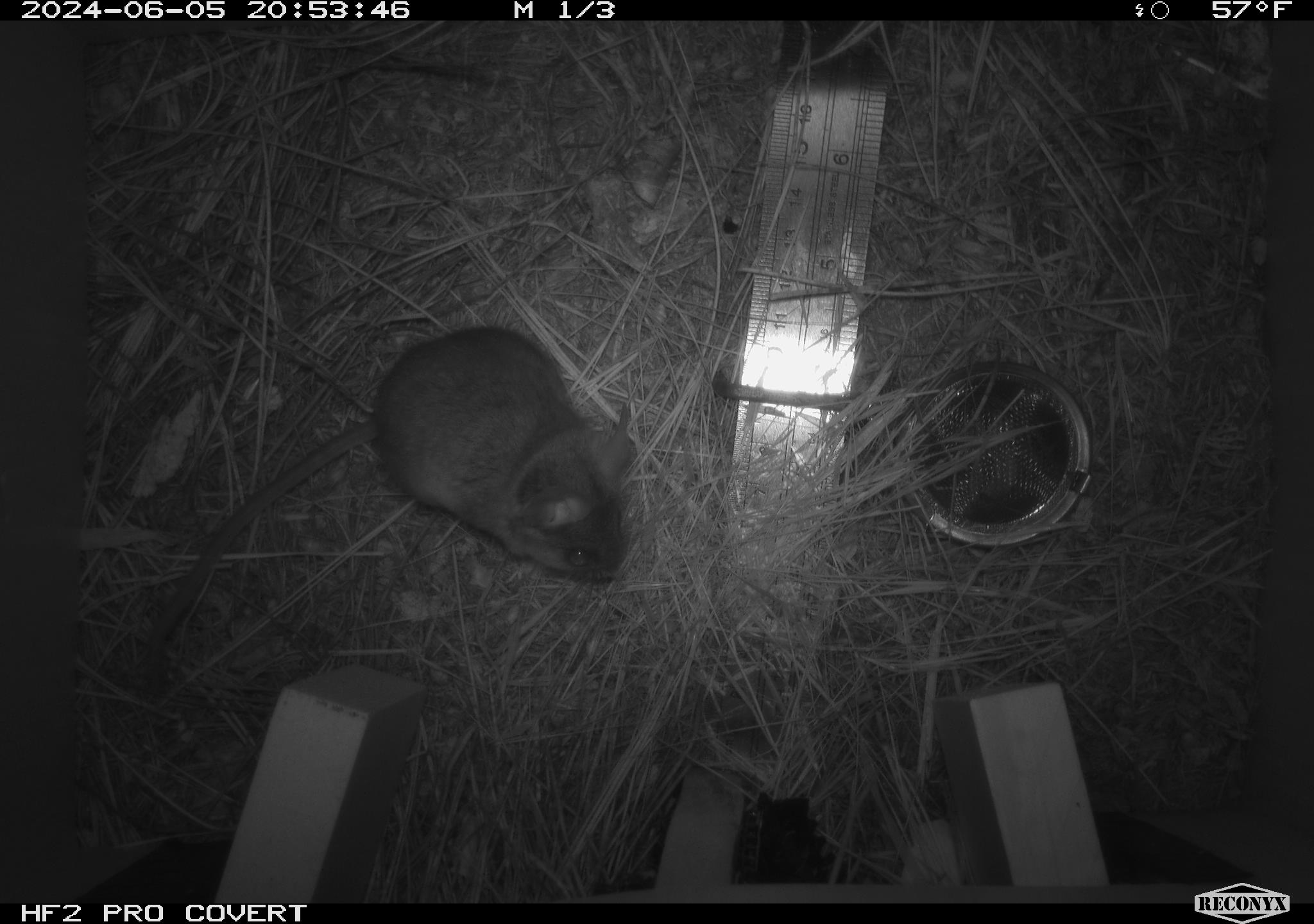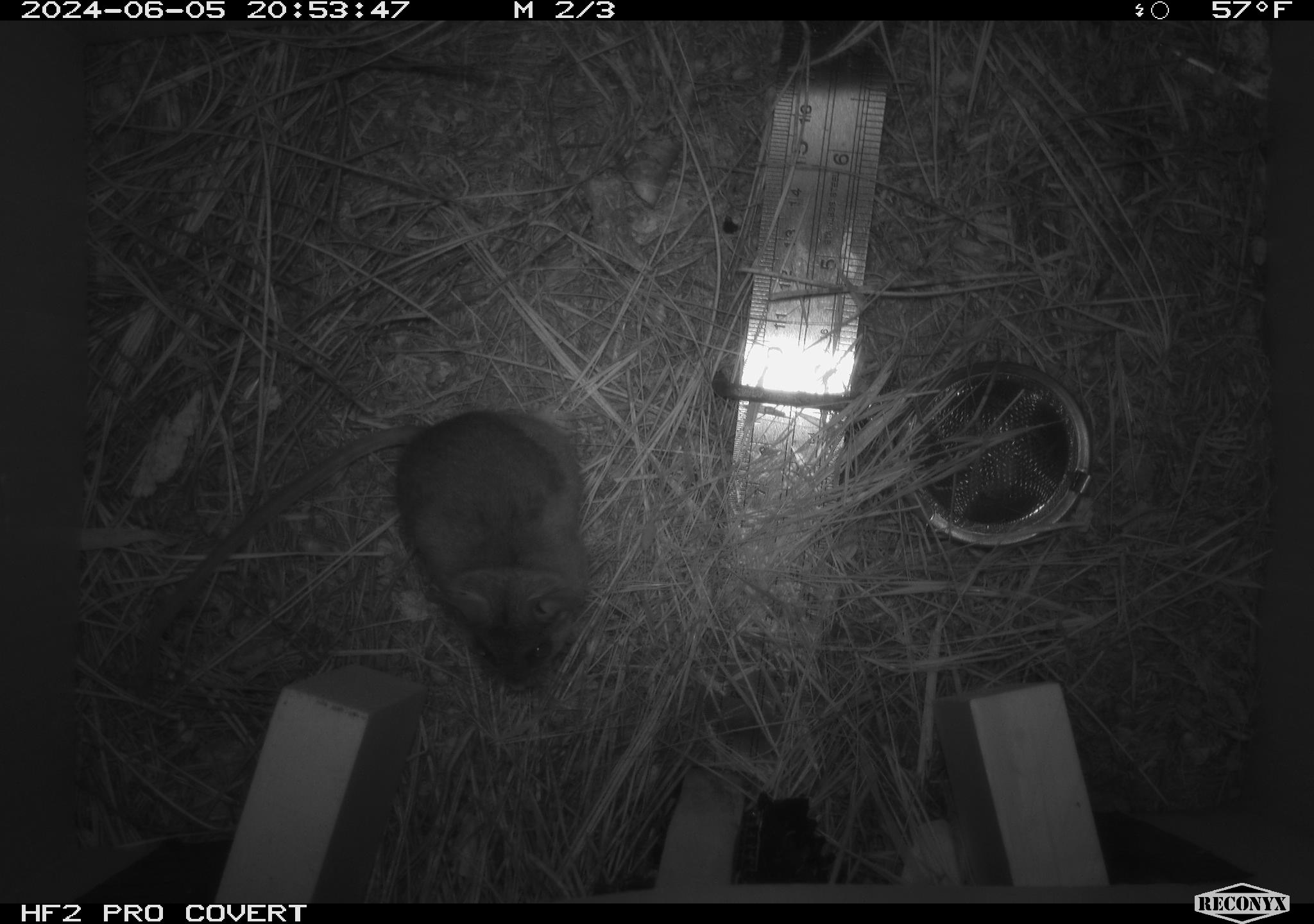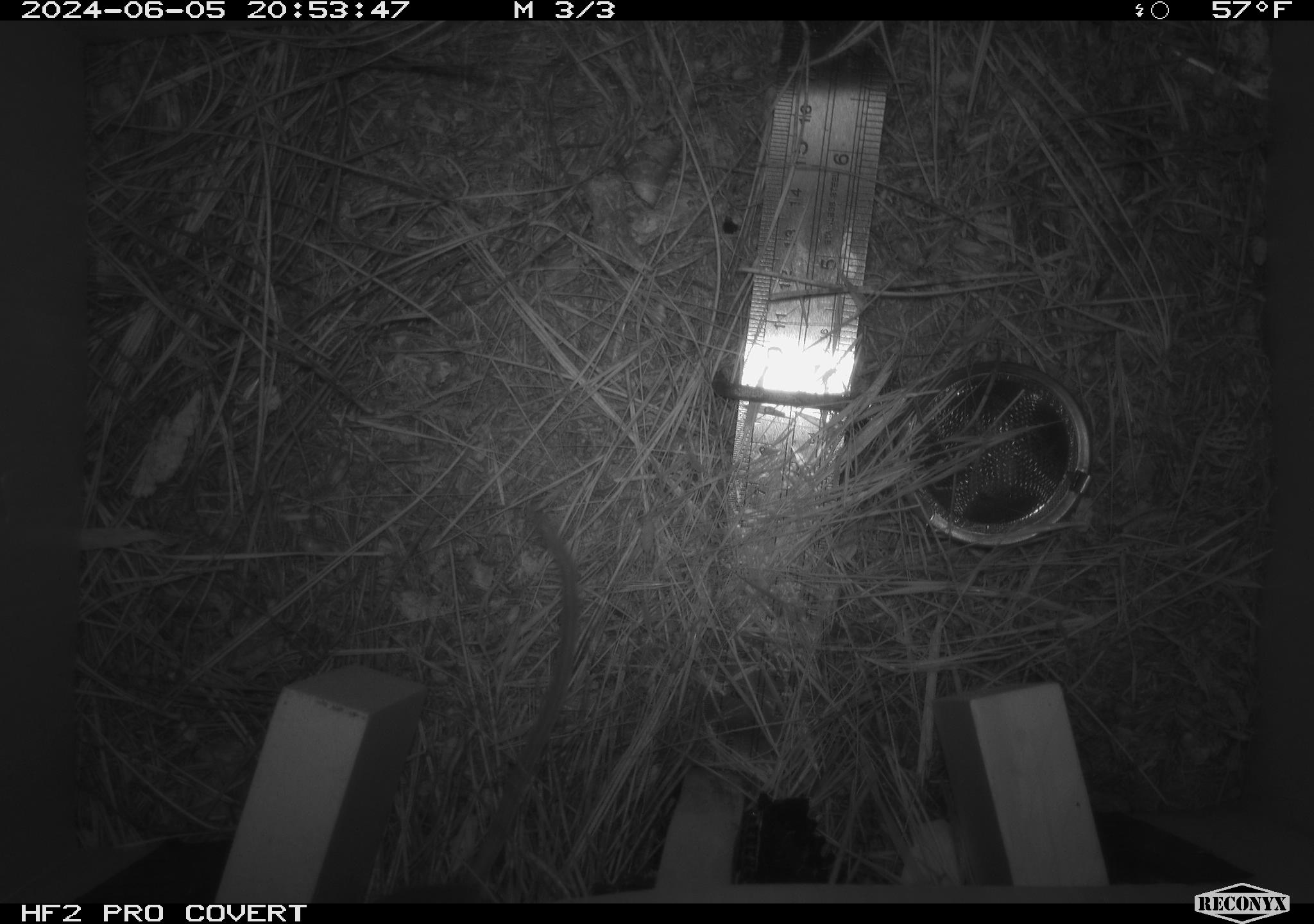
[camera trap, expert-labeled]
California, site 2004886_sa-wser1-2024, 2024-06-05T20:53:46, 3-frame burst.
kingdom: Animalia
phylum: Chordata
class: Mammalia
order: Rodentia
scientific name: Rodentia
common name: mouse species